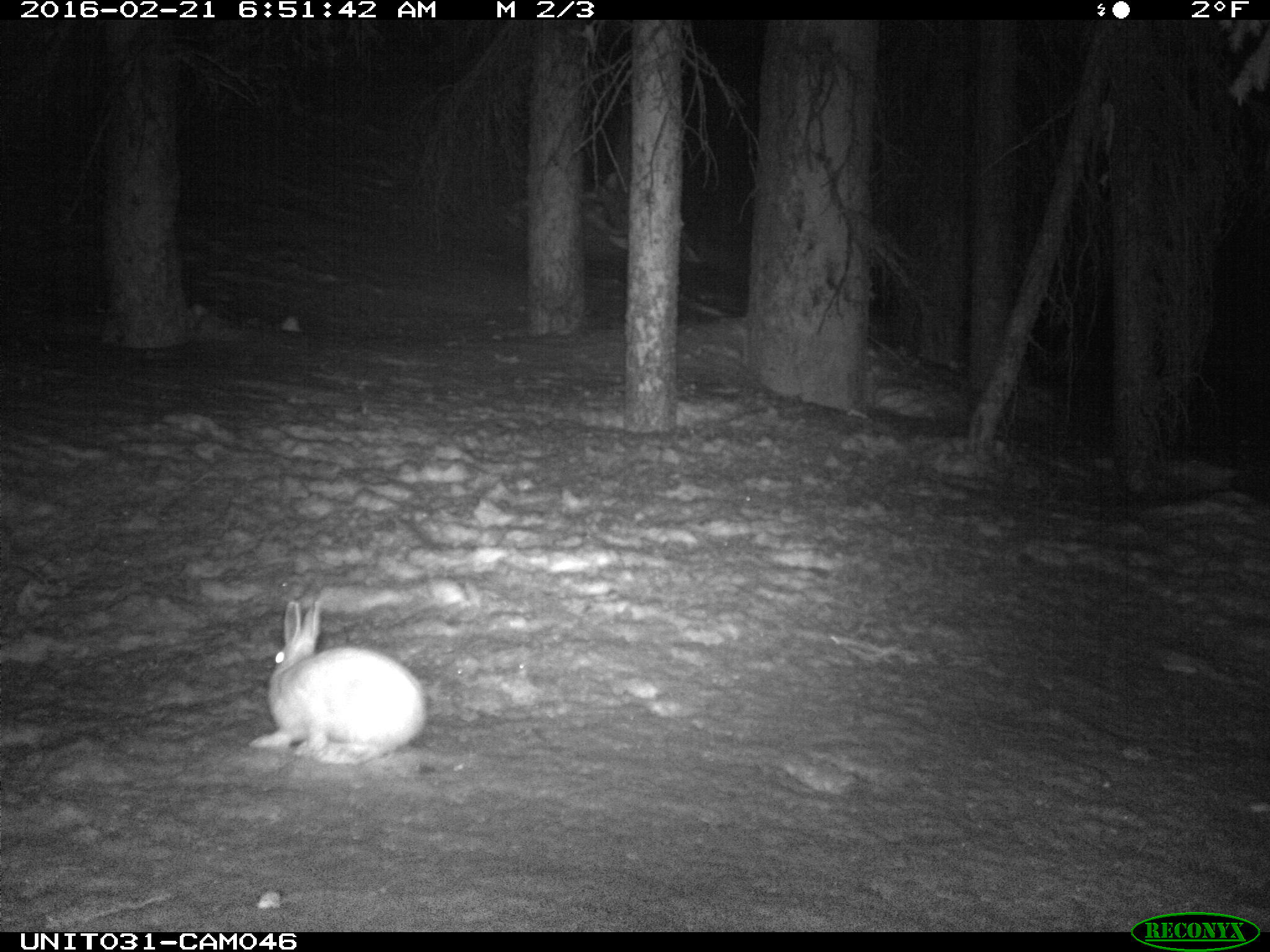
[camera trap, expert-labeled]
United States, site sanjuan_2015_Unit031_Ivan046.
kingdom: Animalia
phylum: Chordata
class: Mammalia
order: Lagomorpha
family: Leporidae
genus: Lepus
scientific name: Lepus americanus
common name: snowshoe hare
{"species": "Lepus americanus (snowshoe hare)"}